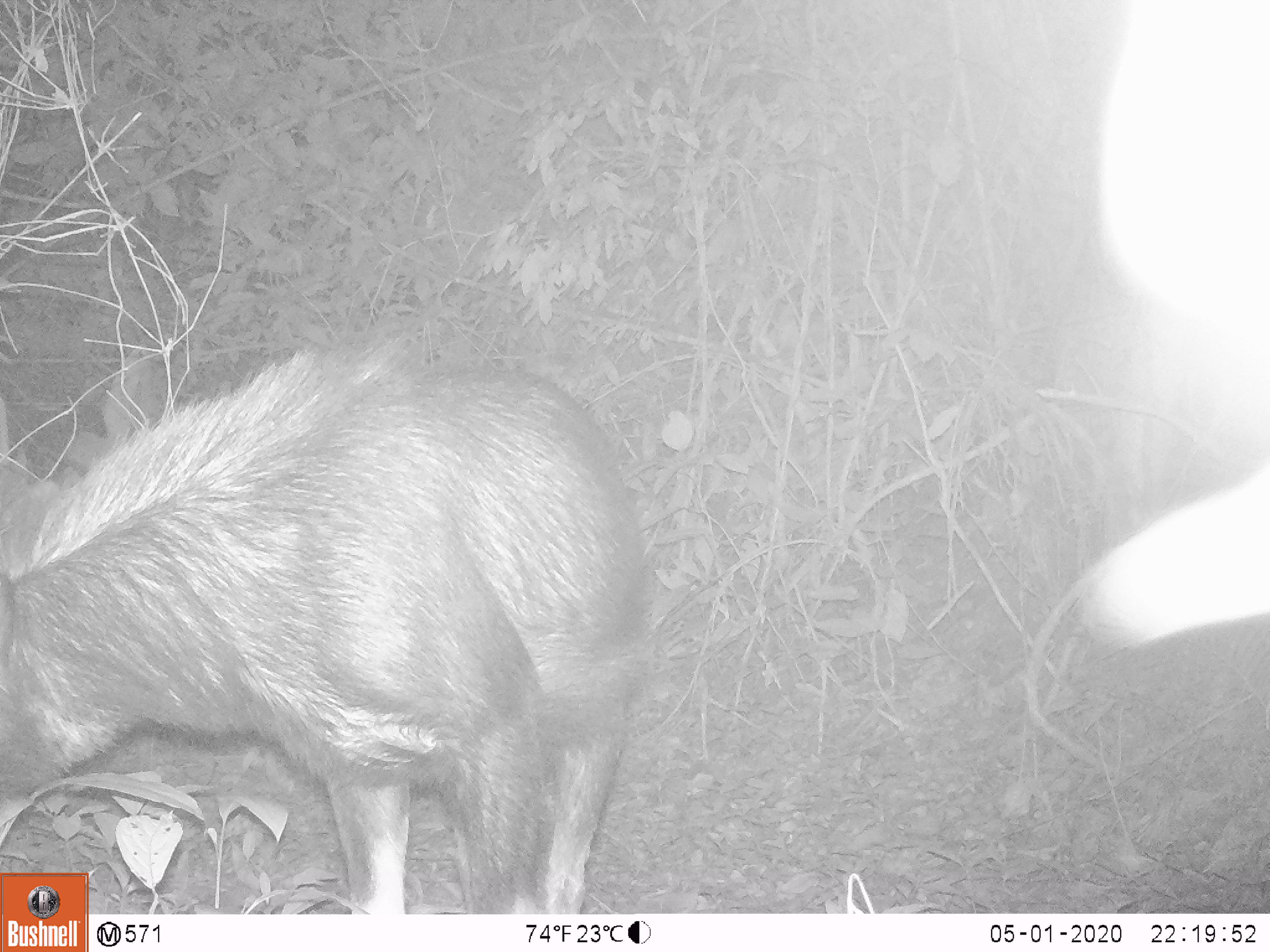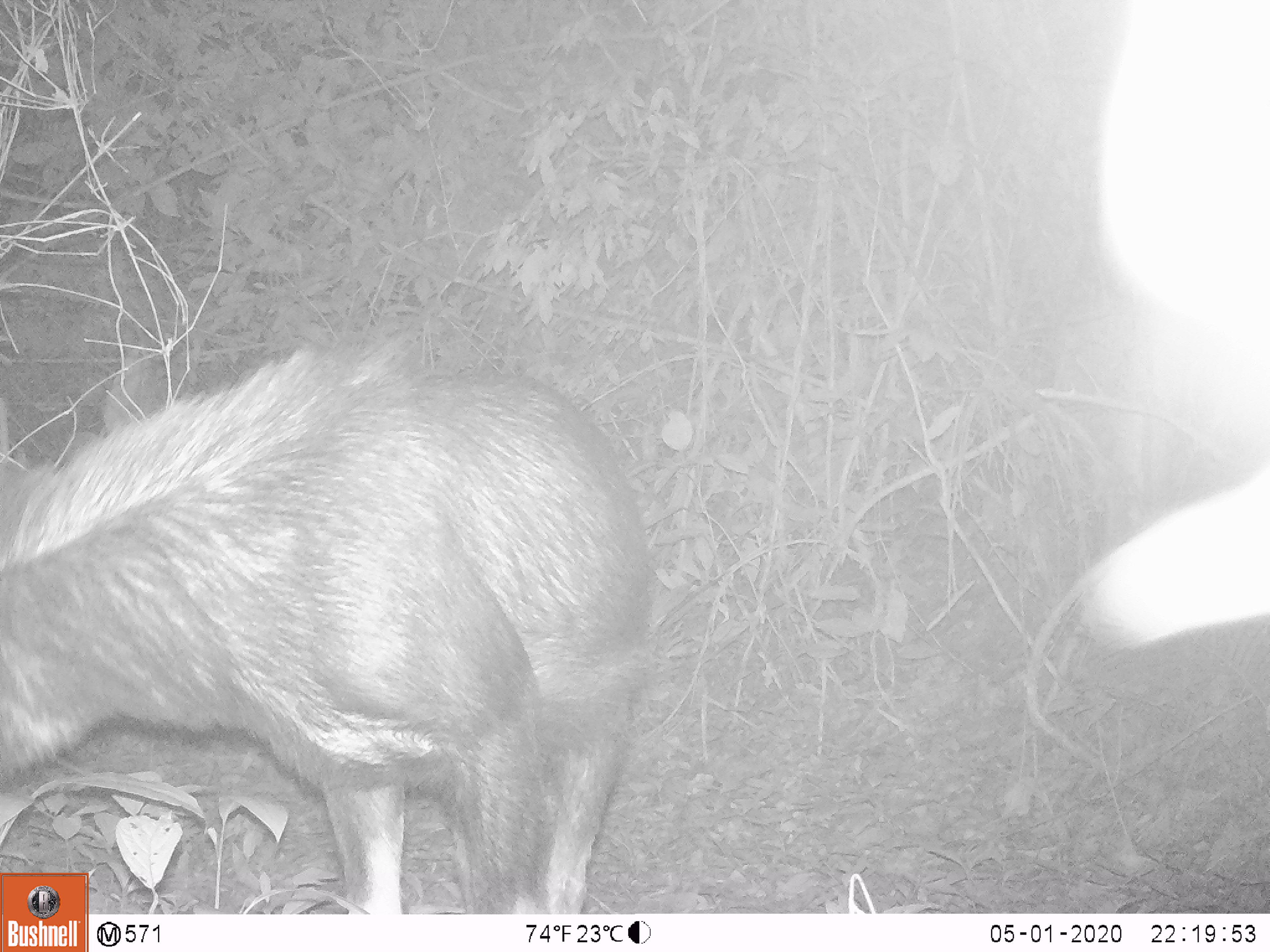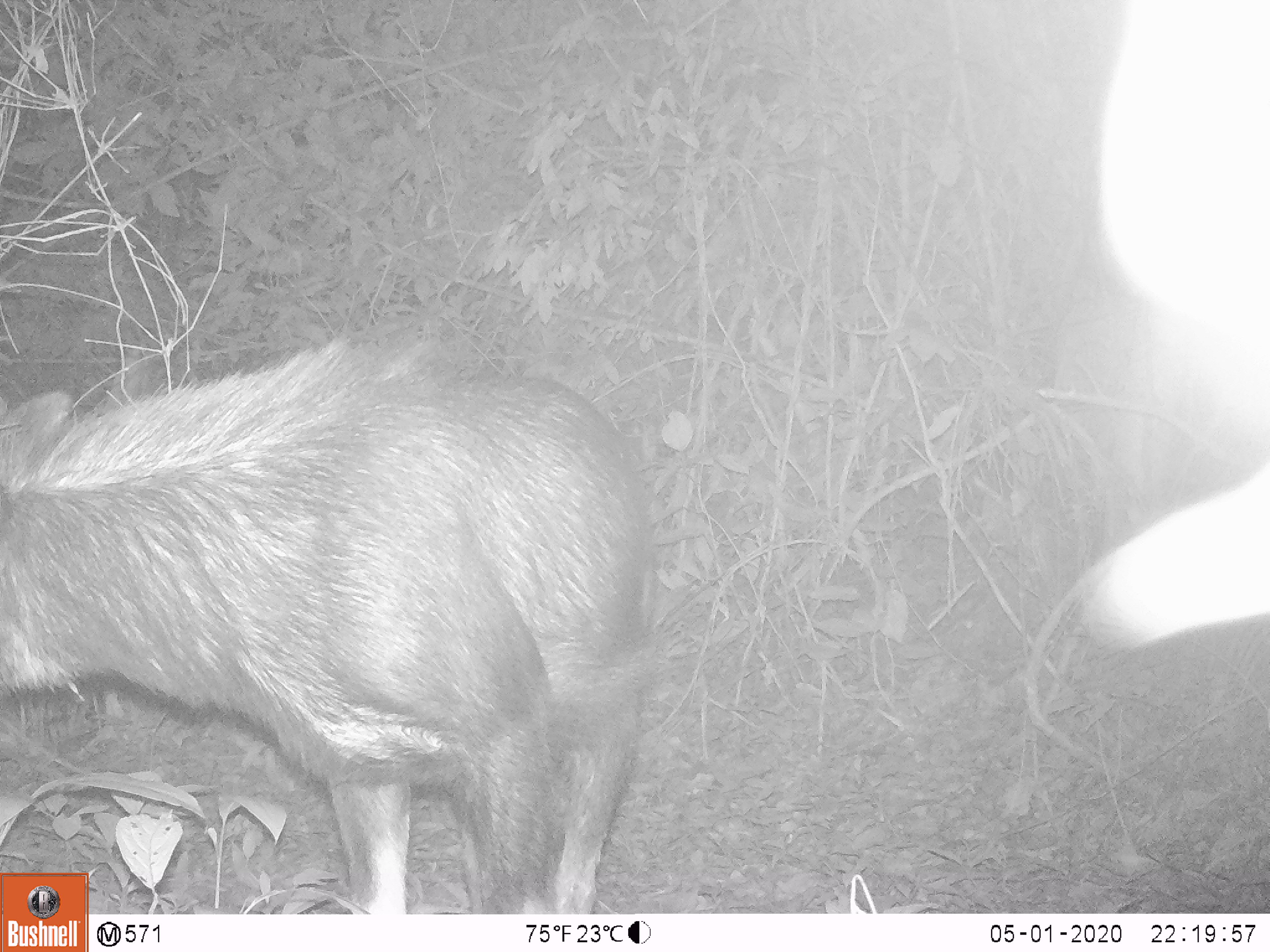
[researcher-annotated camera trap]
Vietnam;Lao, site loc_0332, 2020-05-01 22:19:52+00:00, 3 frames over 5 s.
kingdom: Animalia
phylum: Chordata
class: Mammalia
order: Artiodactyla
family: Bovidae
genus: Capricornis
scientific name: Capricornis sumatraensis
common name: chinese serow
Chinese serow (Capricornis sumatraensis). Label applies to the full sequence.